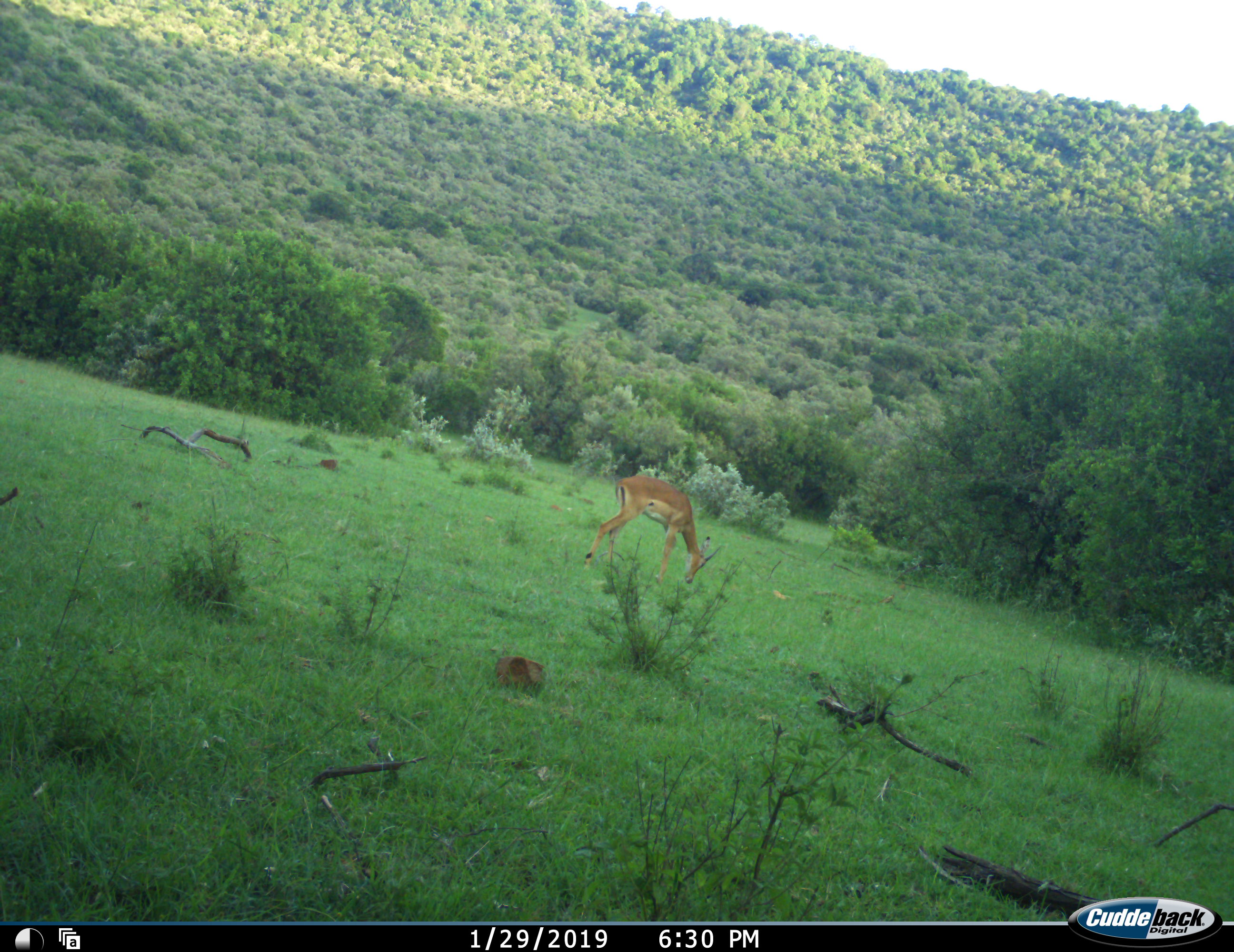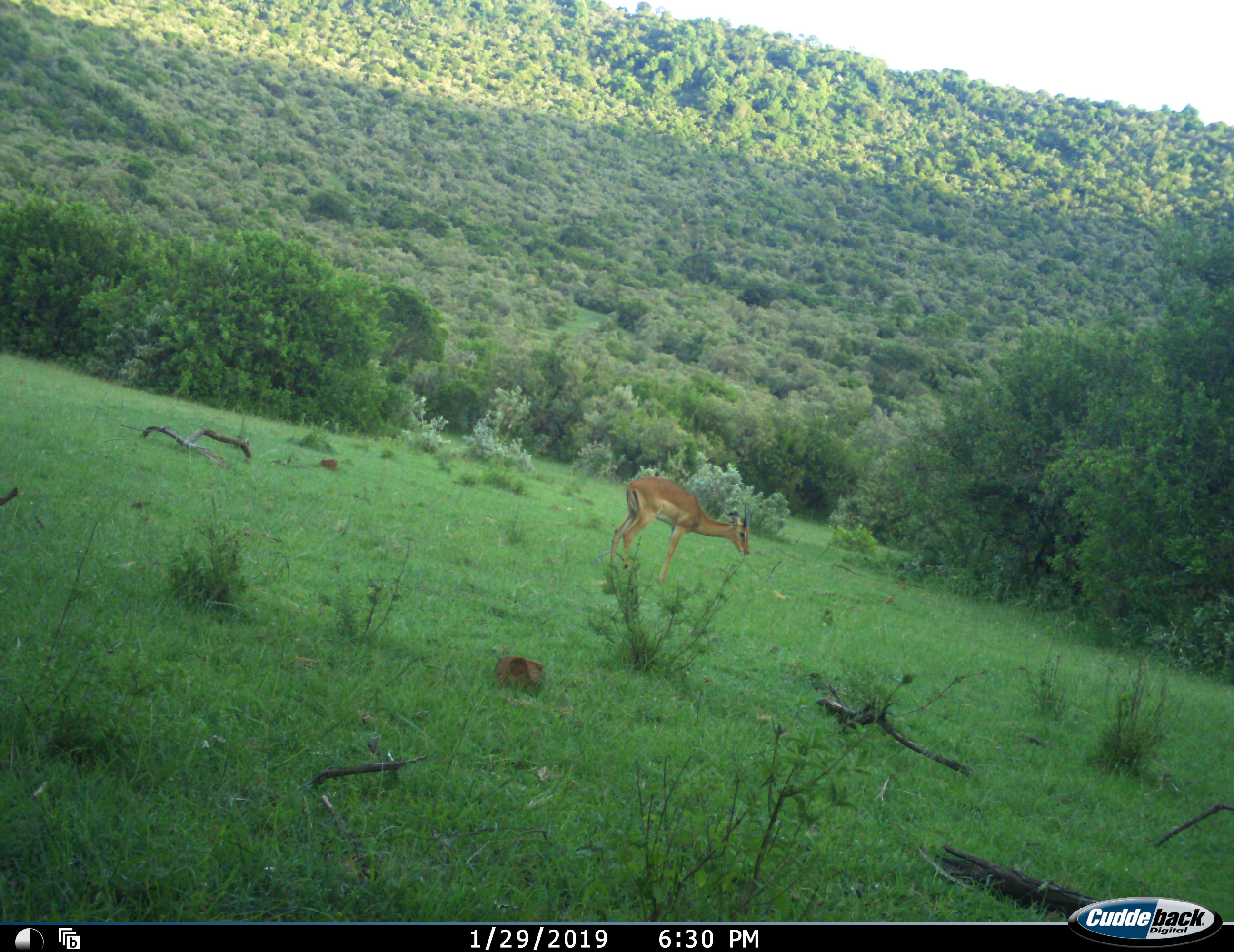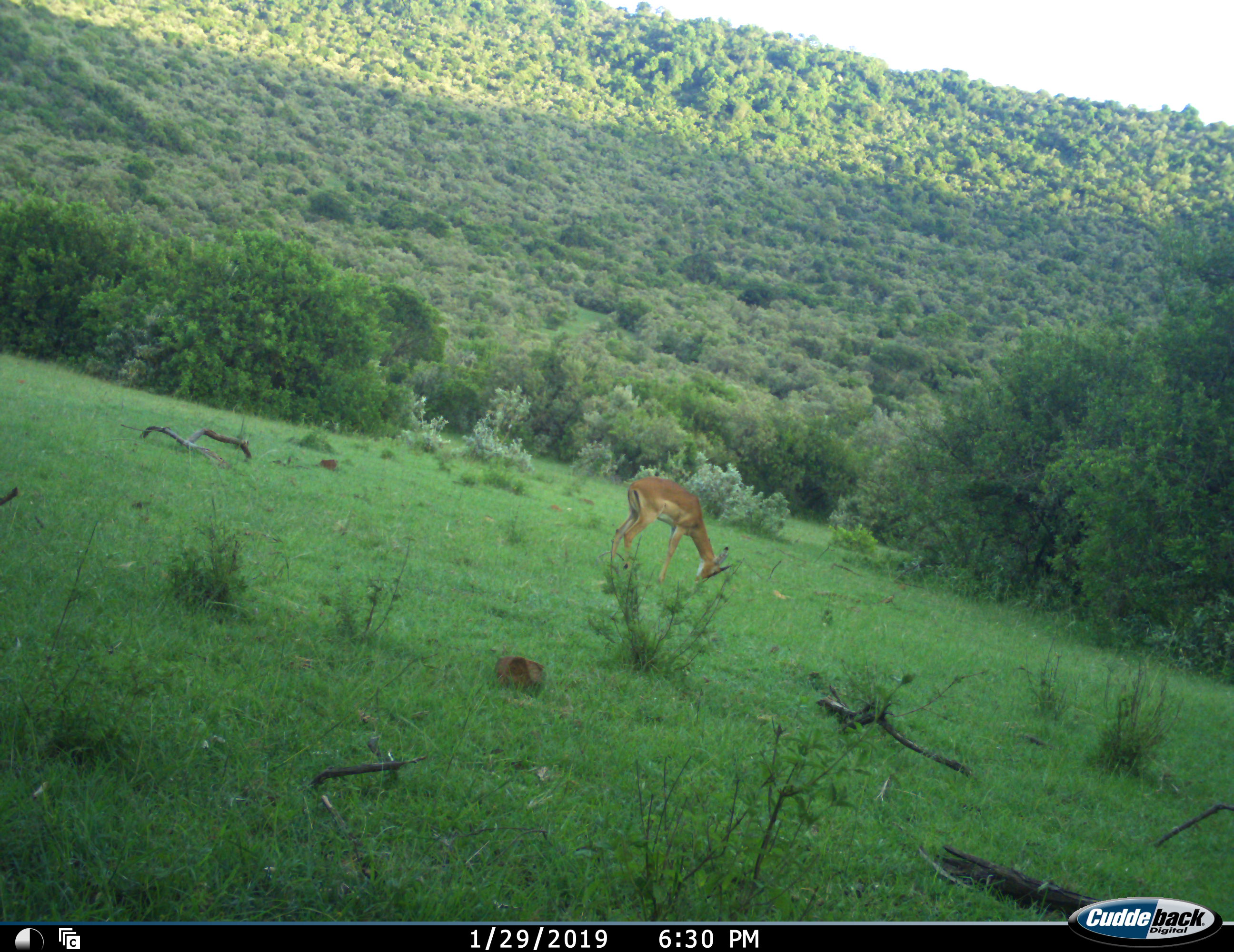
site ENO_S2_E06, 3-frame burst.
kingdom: Animalia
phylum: Chordata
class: Mammalia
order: Artiodactyla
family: Bovidae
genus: Aepyceros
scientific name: Aepyceros melampus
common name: impala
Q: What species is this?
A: Impala (Aepyceros melampus).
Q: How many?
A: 1.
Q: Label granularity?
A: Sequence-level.